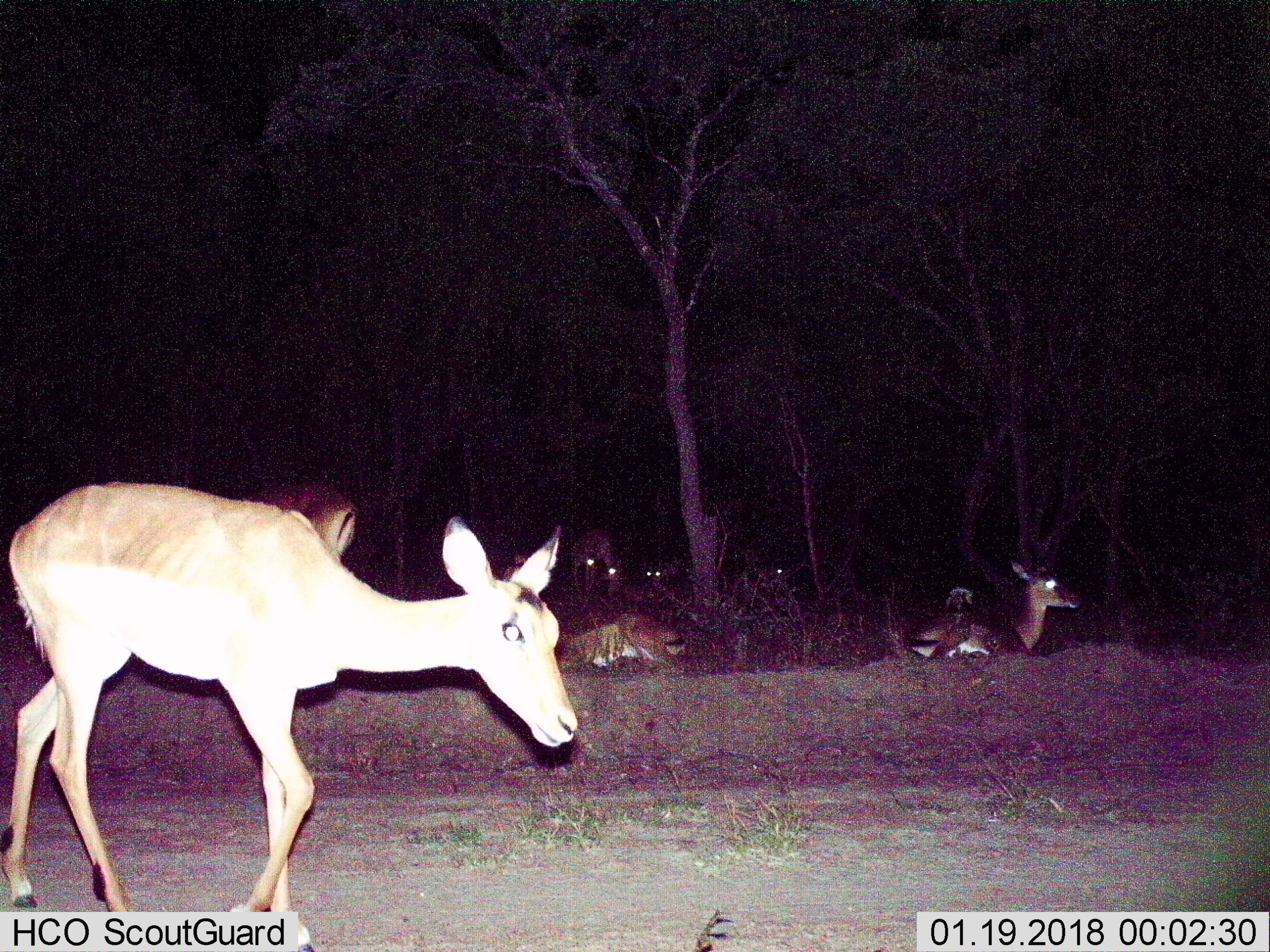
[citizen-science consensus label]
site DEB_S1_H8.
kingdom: Animalia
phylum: Chordata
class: Mammalia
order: Artiodactyla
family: Bovidae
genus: Aepyceros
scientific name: Aepyceros melampus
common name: impala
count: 8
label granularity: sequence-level